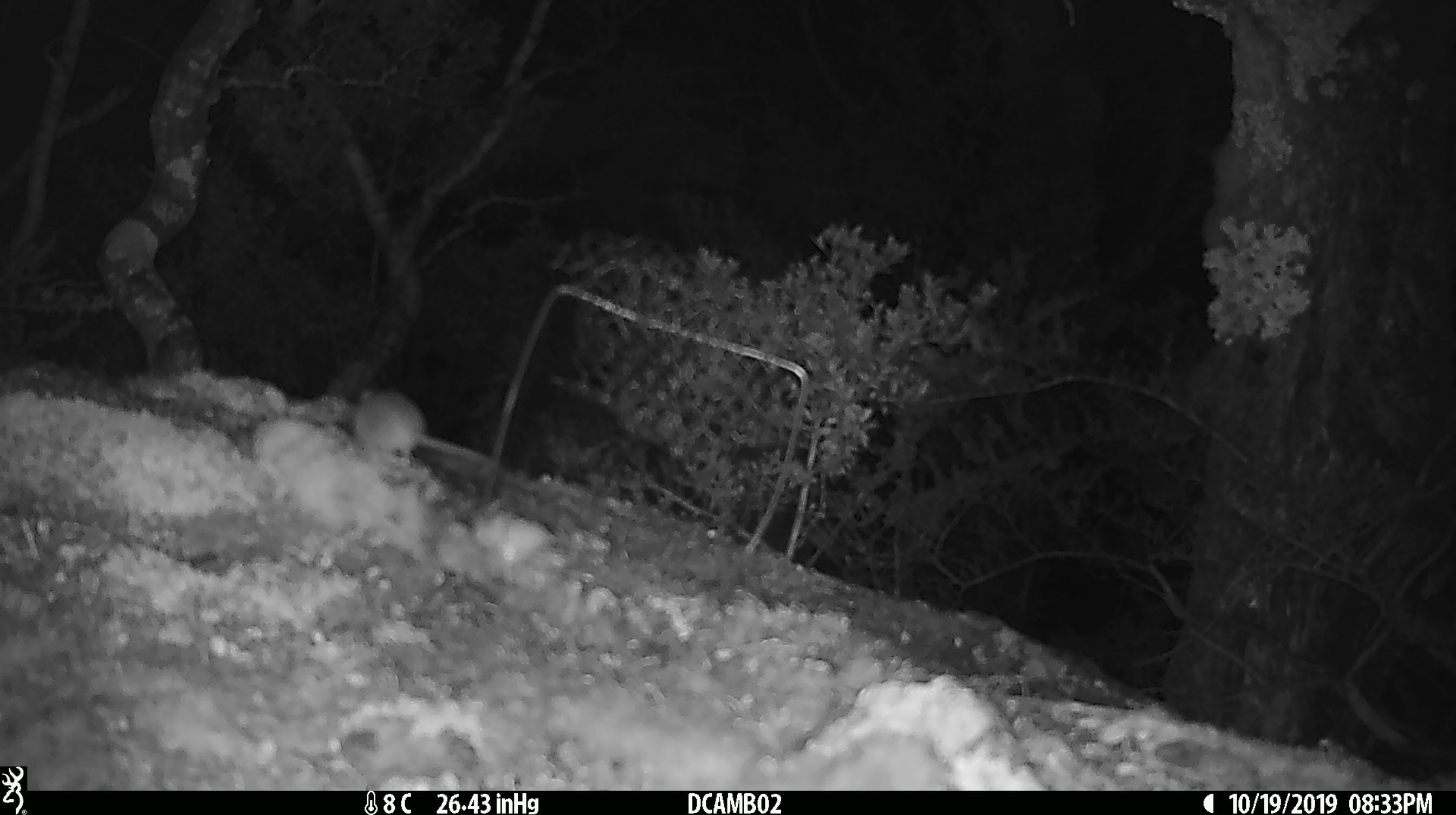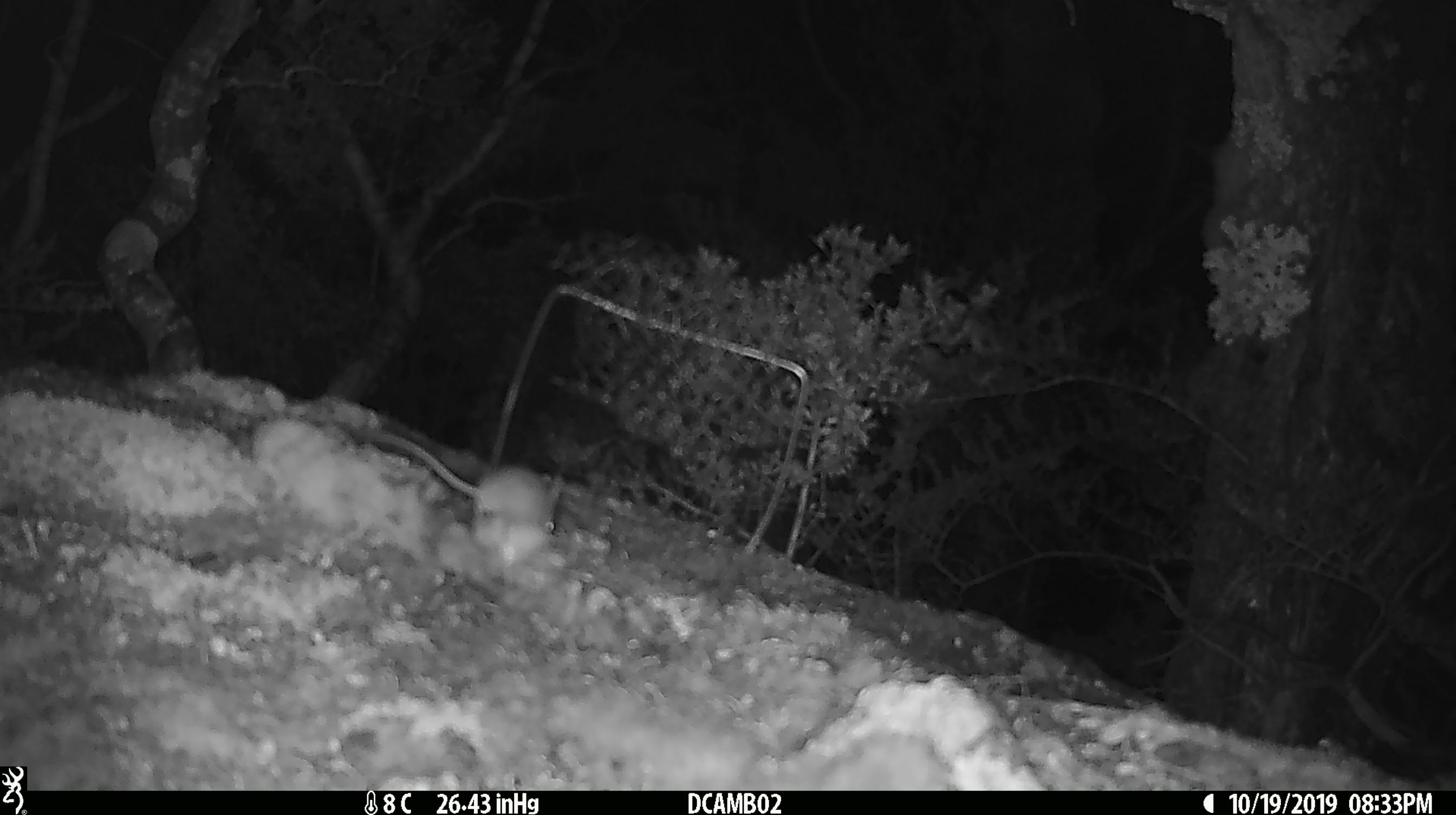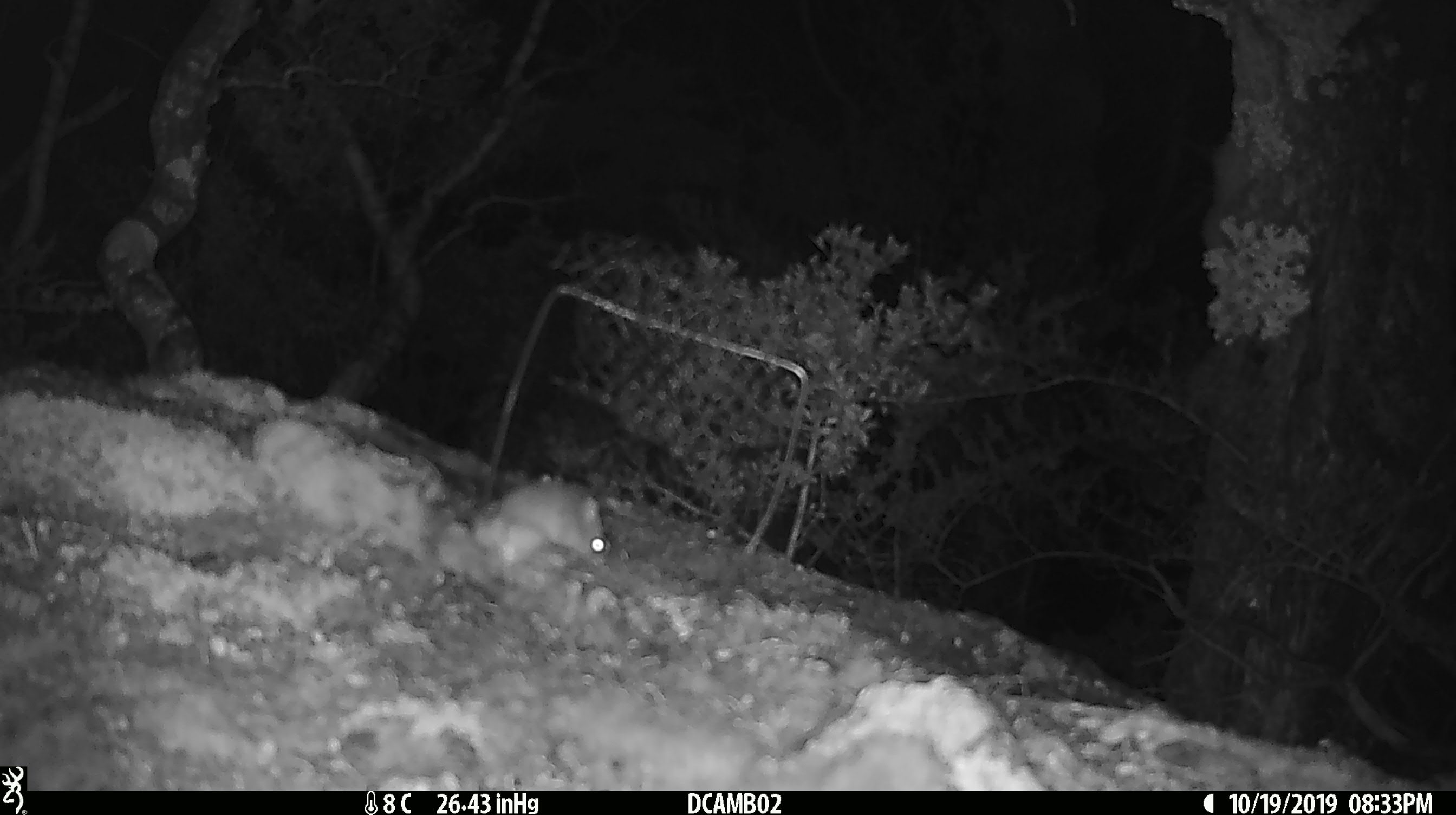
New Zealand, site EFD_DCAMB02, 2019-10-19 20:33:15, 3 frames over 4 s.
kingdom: Animalia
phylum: Chordata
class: Mammalia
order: Rodentia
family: Muridae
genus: Mus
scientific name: Mus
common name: mouse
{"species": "mouse (Mus)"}